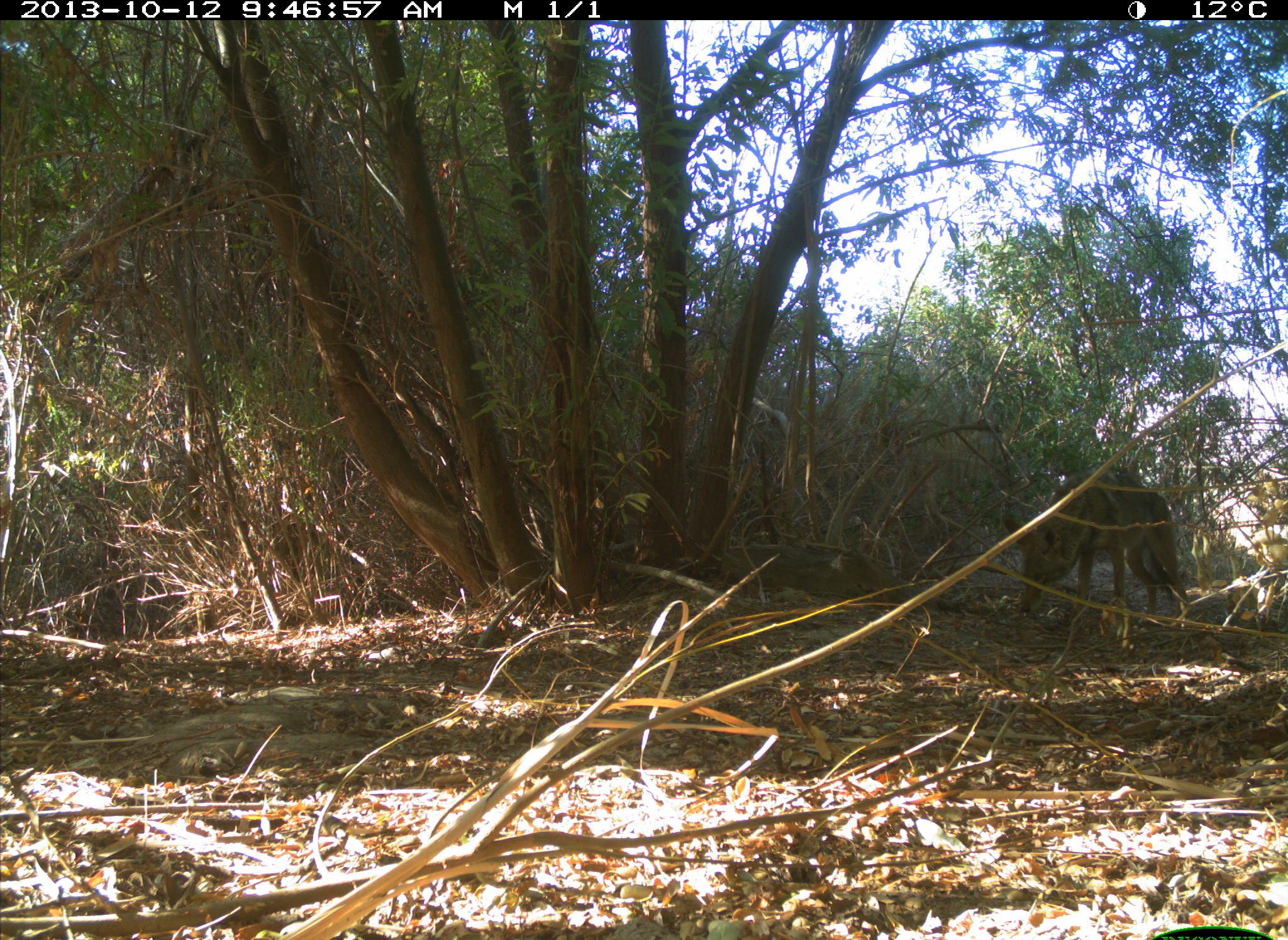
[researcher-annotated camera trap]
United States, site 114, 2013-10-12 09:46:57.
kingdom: Animalia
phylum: Chordata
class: Mammalia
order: Carnivora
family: Canidae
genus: Canis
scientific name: Canis latrans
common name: coyote